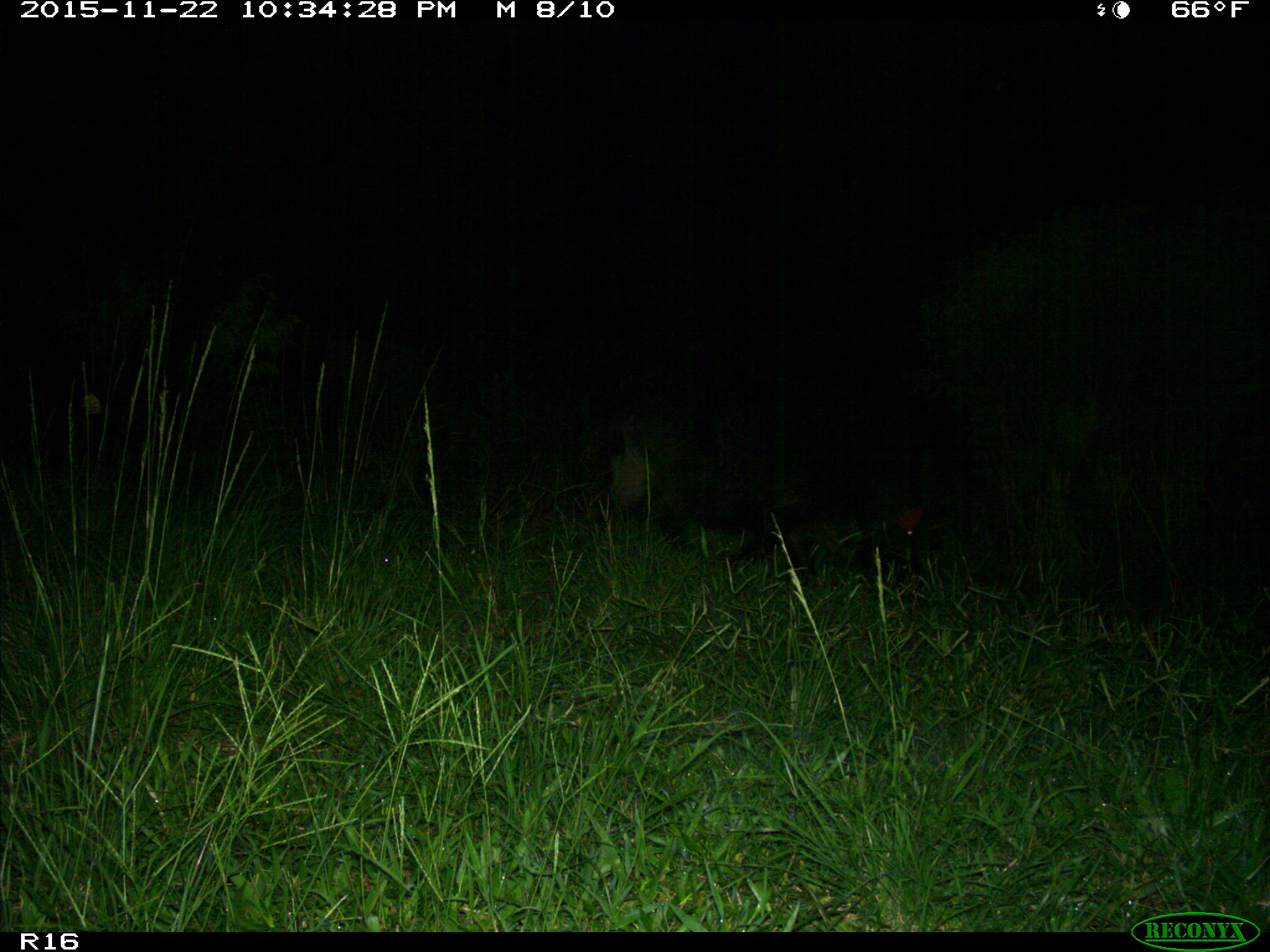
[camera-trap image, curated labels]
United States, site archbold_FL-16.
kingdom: Animalia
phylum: Chordata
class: Mammalia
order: Artiodactyla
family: Suidae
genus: Sus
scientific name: Sus scrofa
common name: wild boar